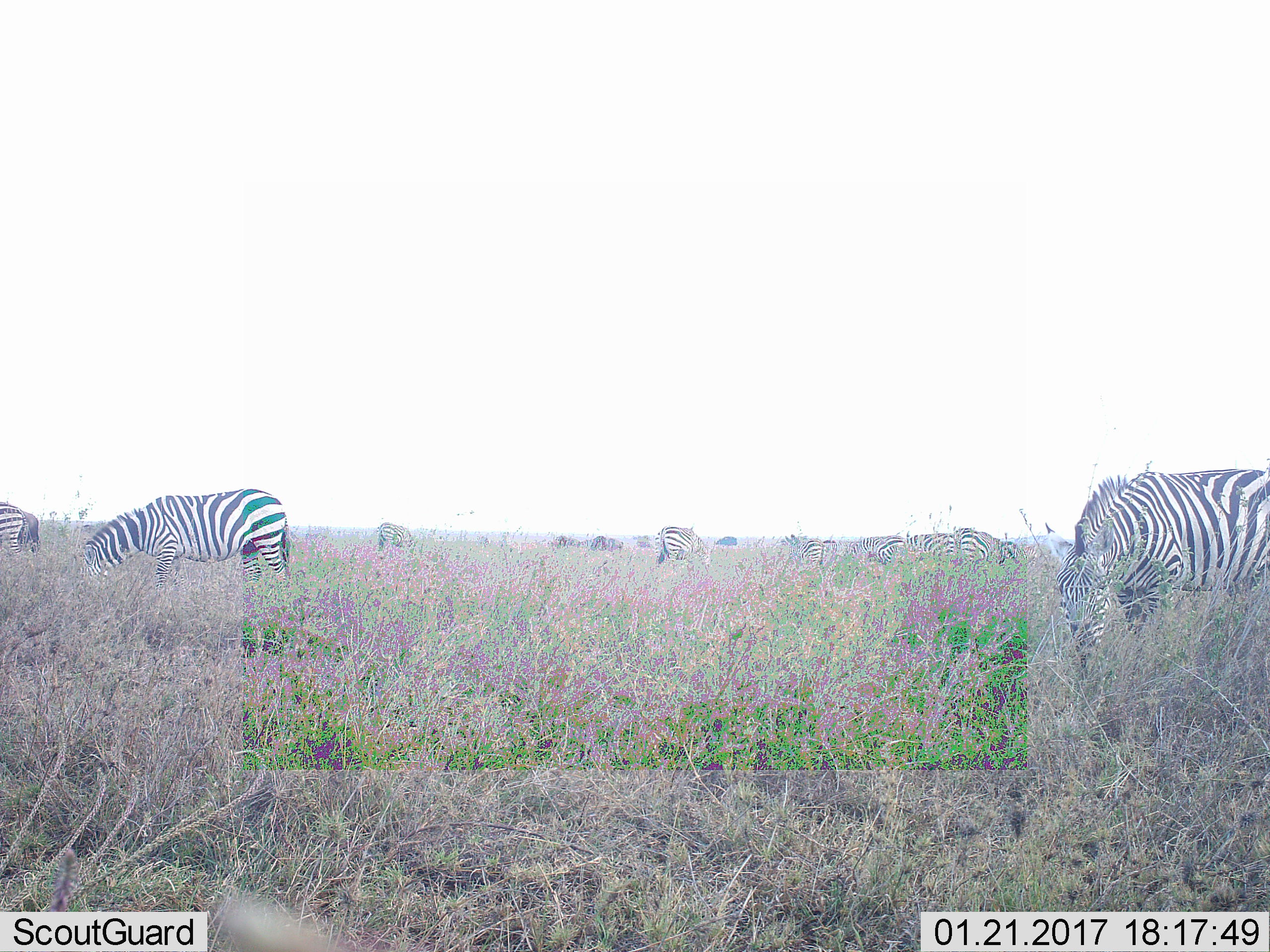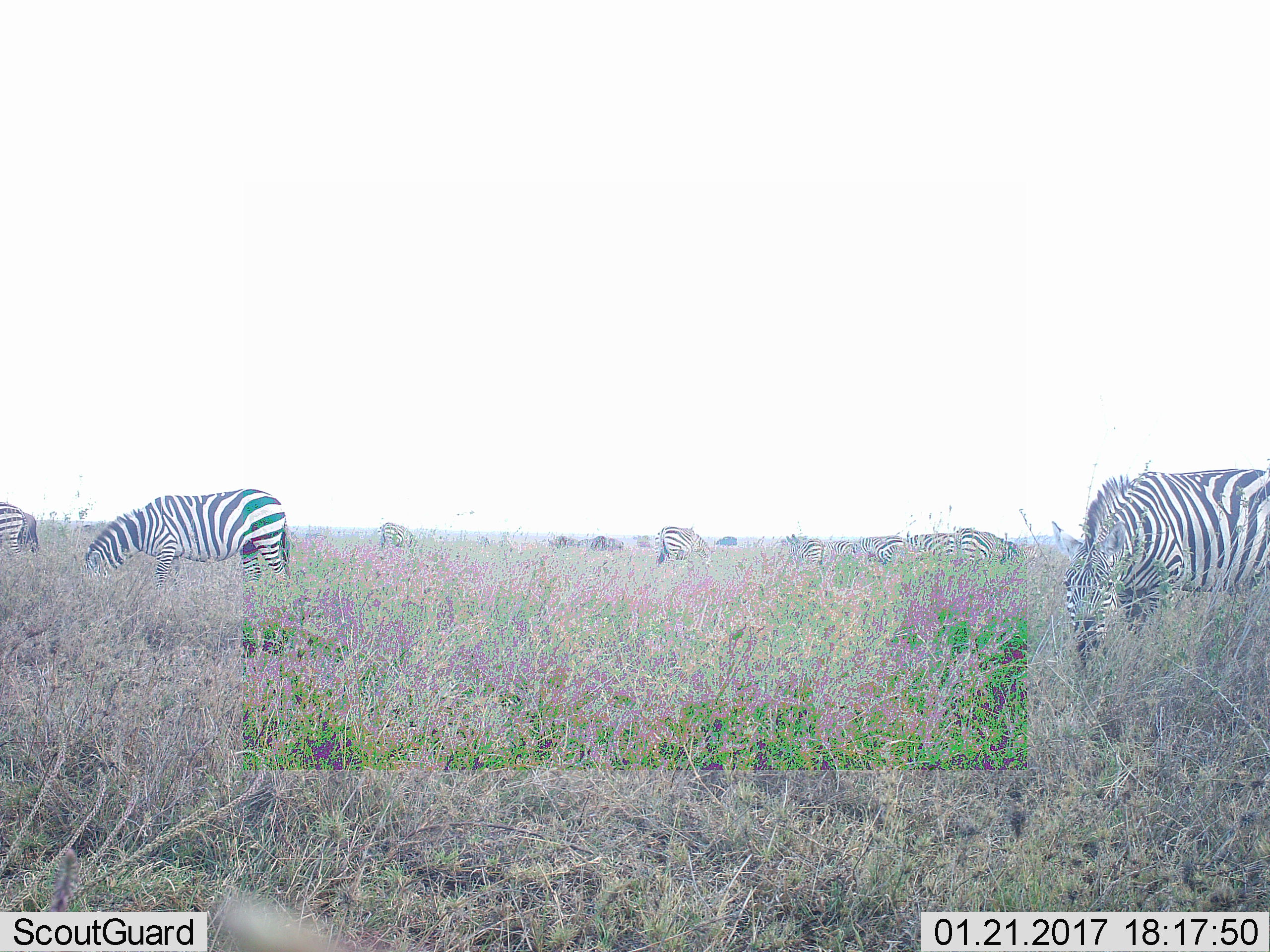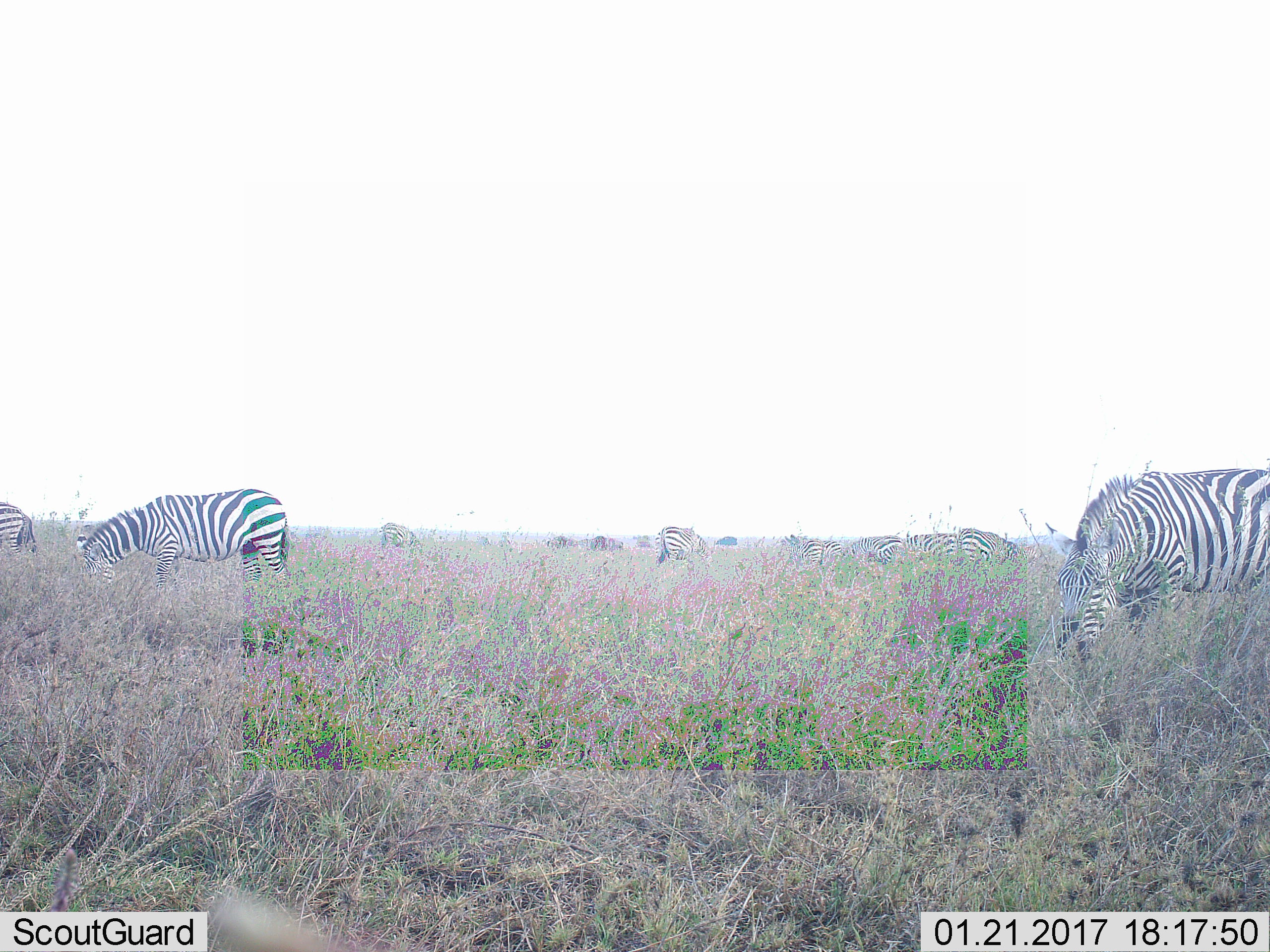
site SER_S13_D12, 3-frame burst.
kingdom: Animalia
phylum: Chordata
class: Mammalia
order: Perissodactyla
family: Equidae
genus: Equus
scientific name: Equus quagga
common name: plains zebra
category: zebraplains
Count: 11-50.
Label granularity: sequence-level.